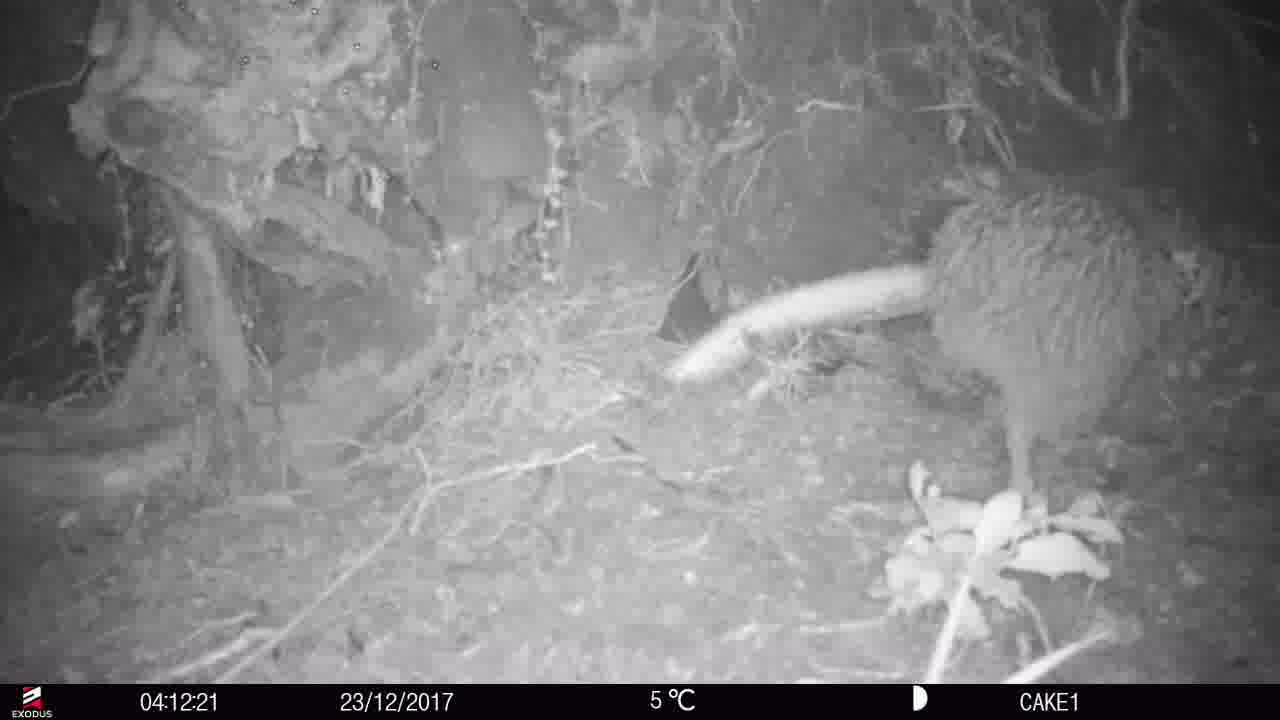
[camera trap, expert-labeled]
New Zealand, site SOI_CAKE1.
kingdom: Animalia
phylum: Chordata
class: Aves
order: Apterygiformes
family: Apterygidae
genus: Apteryx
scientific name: Apteryx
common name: kiwi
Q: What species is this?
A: Kiwi (Apteryx).